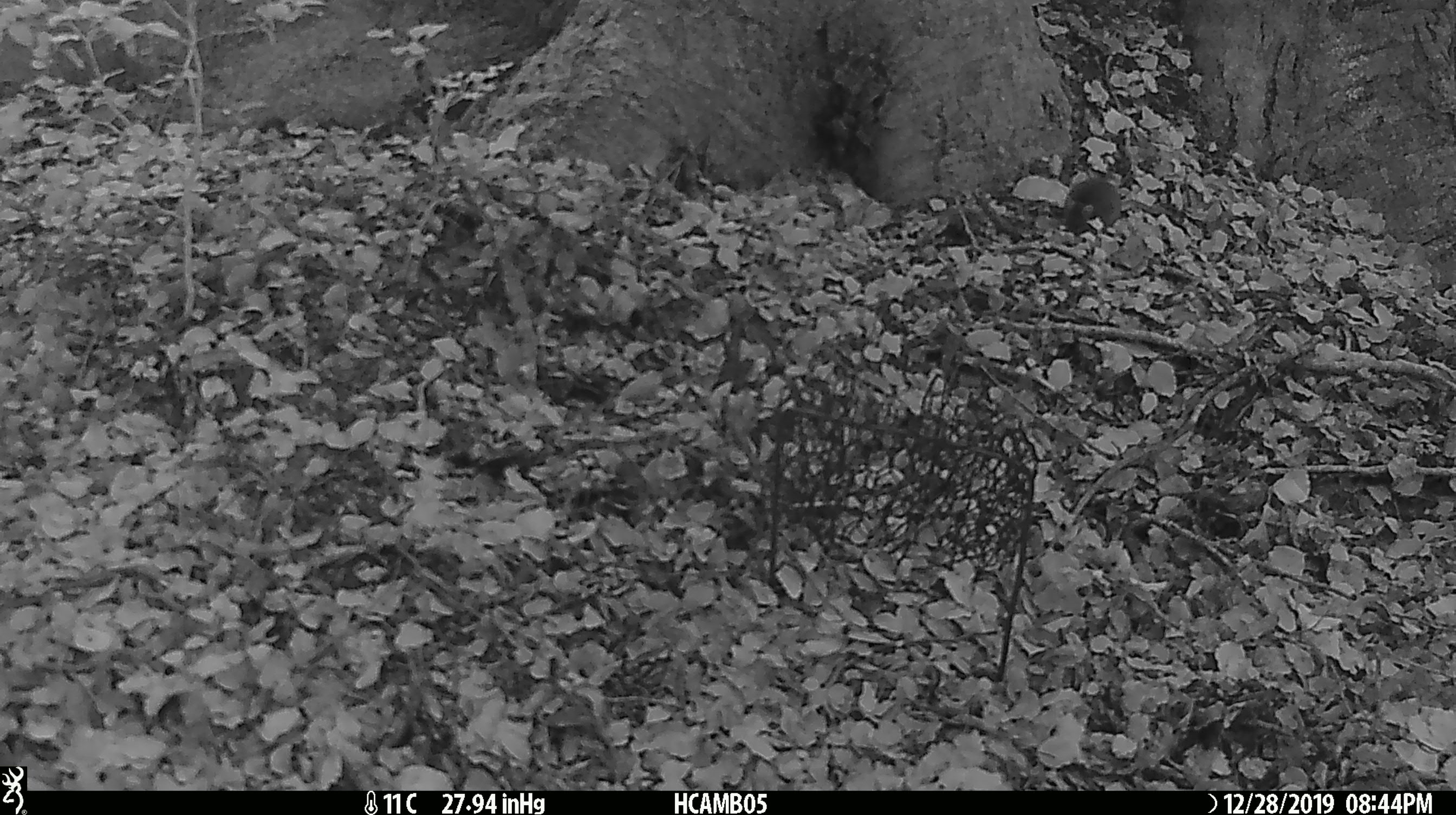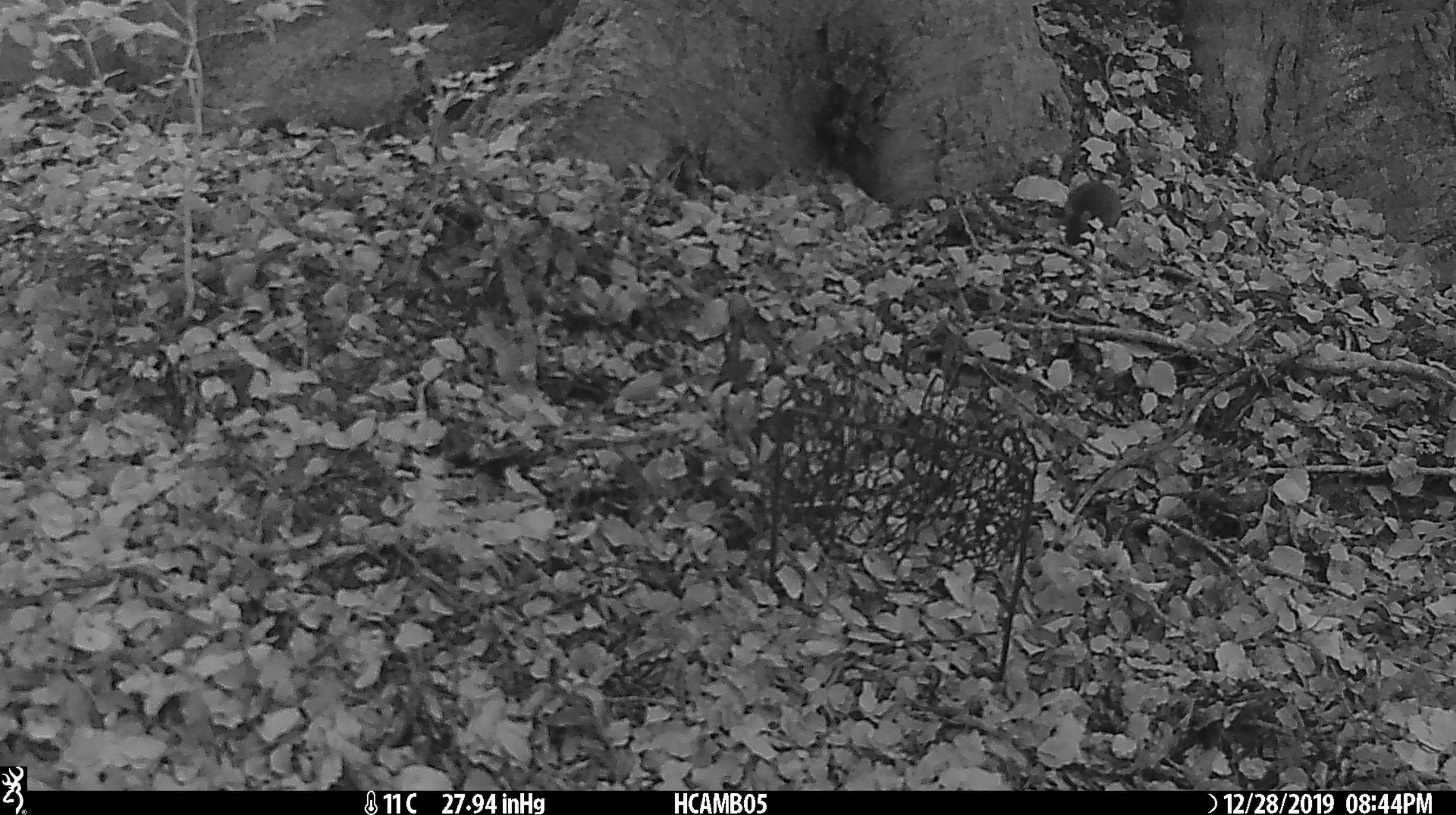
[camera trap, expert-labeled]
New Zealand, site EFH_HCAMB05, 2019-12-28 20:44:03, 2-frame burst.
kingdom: Animalia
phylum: Chordata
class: Mammalia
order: Rodentia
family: Muridae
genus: Mus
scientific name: Mus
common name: mouse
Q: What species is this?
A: Mouse (Mus).